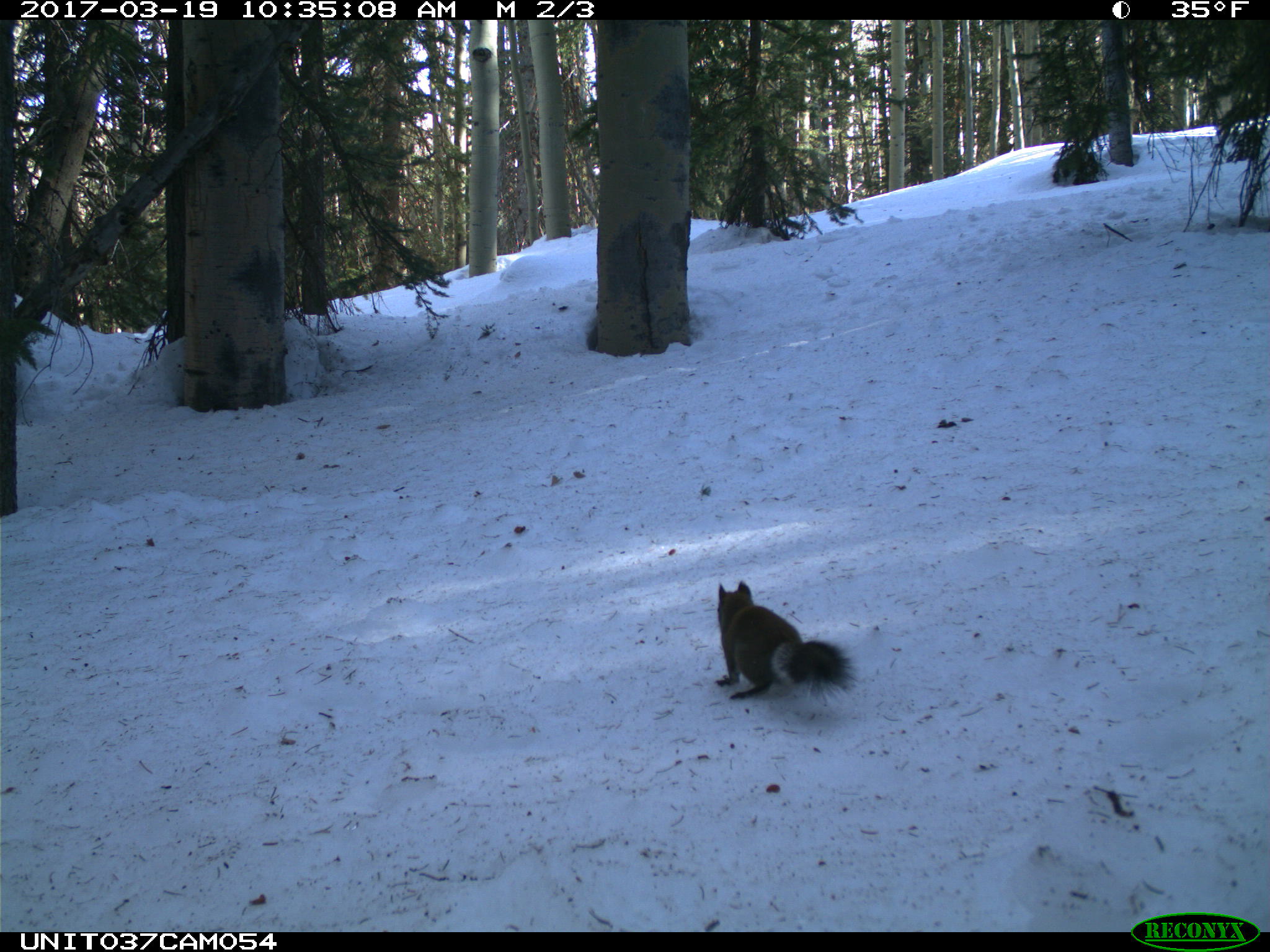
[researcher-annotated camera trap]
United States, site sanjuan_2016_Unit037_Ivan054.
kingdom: Animalia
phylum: Chordata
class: Mammalia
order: Rodentia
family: Sciuridae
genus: Tamiasciurus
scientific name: Tamiasciurus hudsonicus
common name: american red squirrel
Tamiasciurus hudsonicus (american red squirrel).